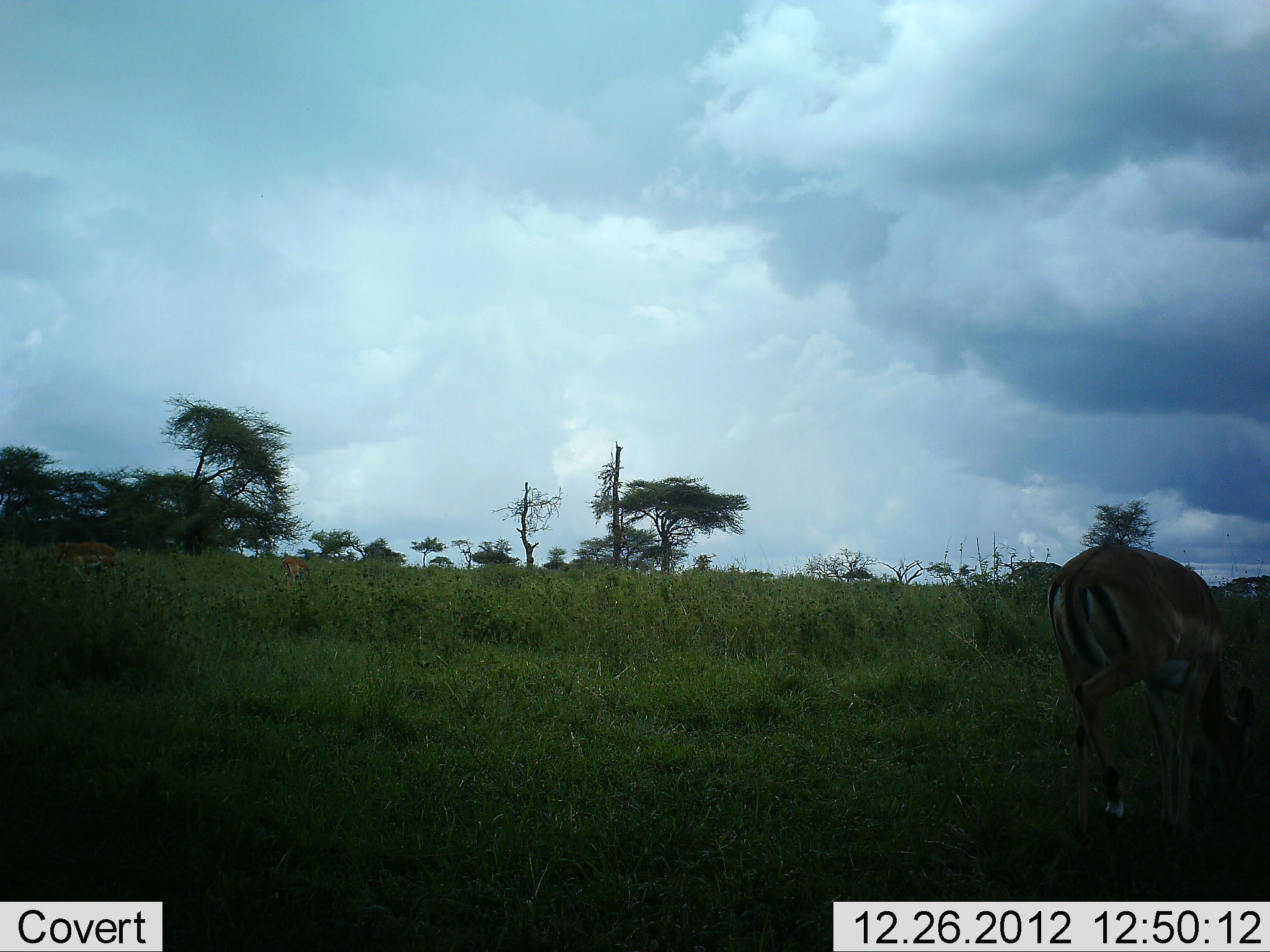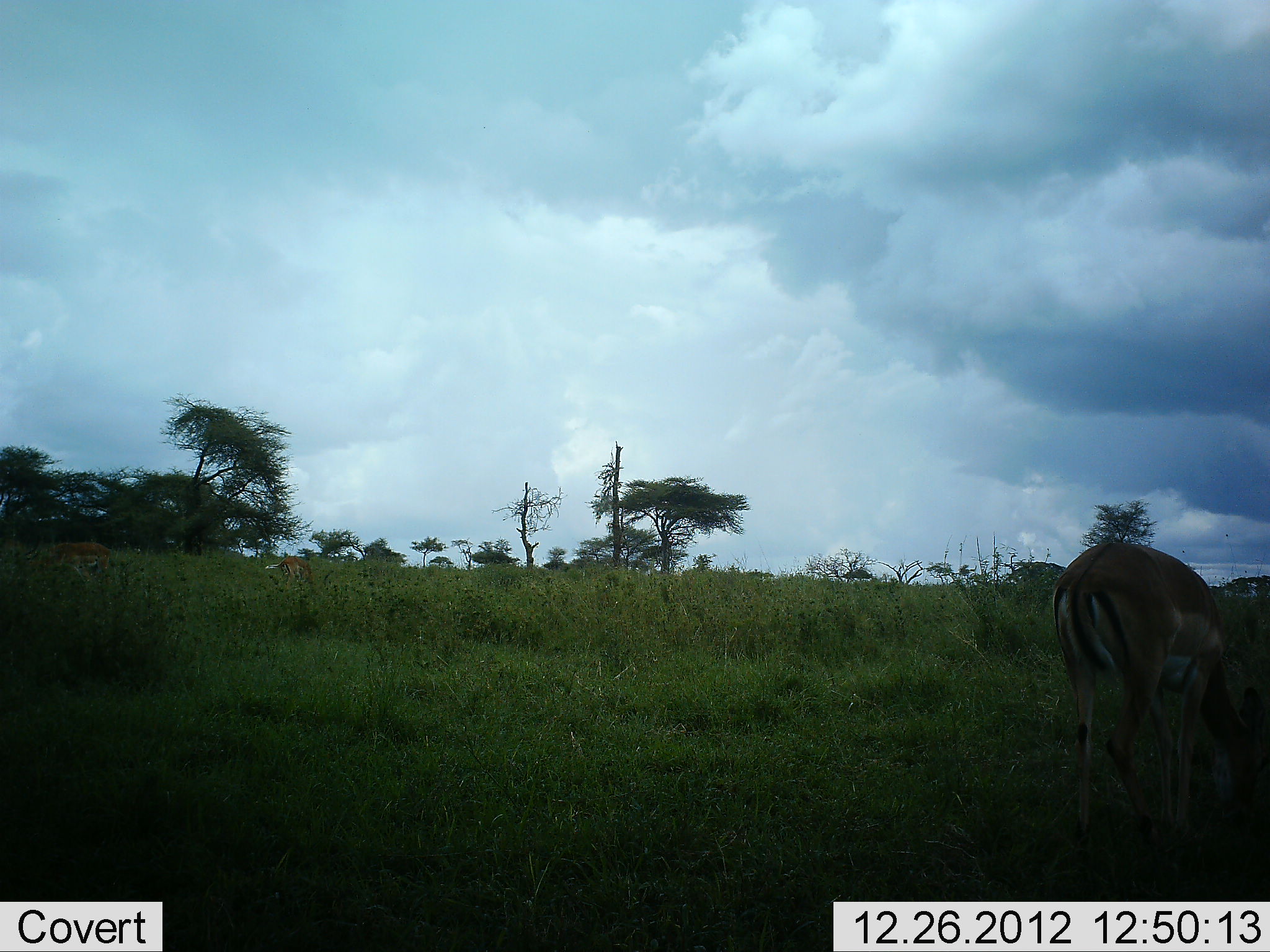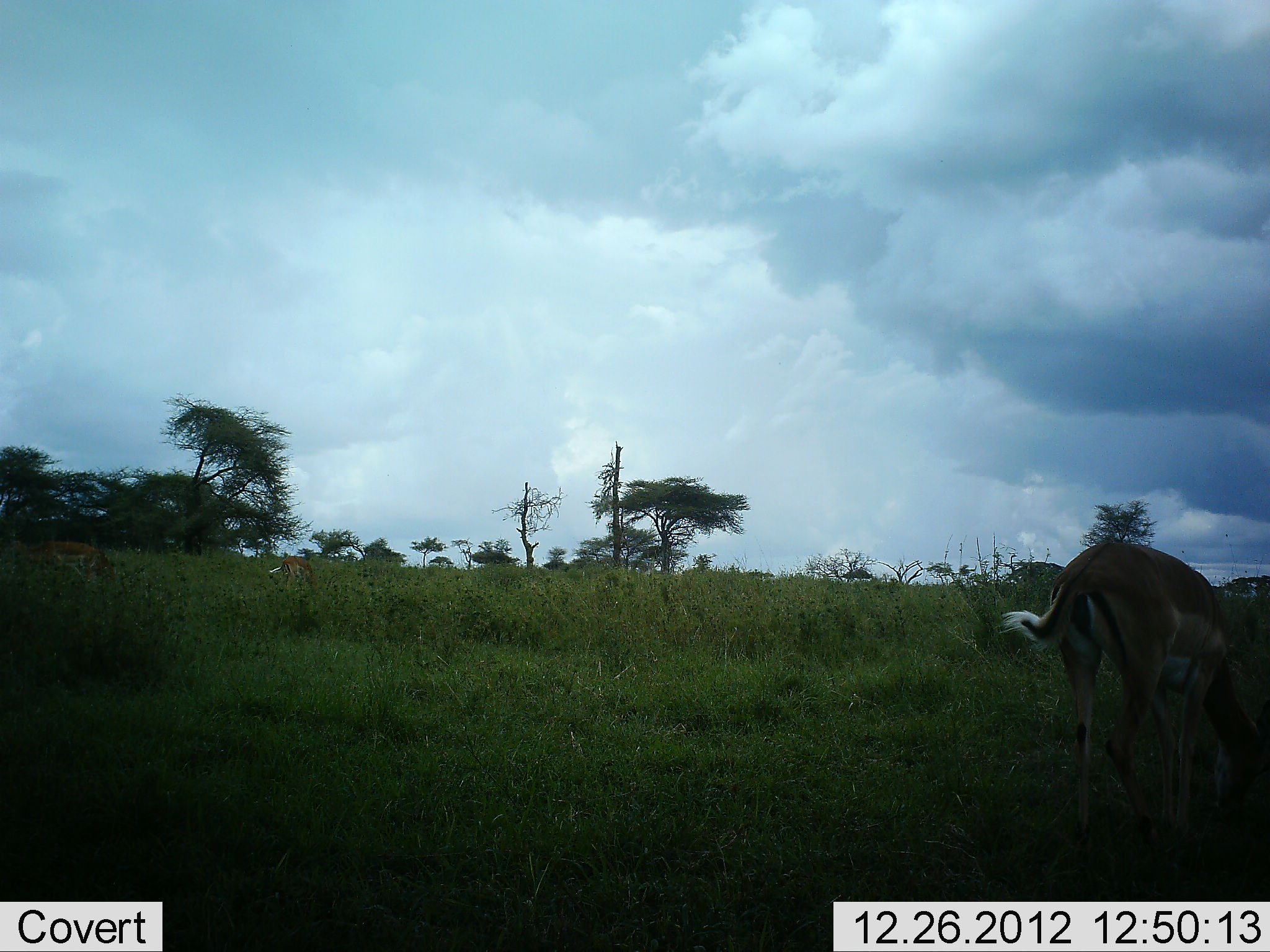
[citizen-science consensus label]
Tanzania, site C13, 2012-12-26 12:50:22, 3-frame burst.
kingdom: Animalia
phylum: Chordata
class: Mammalia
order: Artiodactyla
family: Bovidae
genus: Aepyceros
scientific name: Aepyceros melampus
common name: impala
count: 1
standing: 38%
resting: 0%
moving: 0%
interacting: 0%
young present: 0%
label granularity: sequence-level